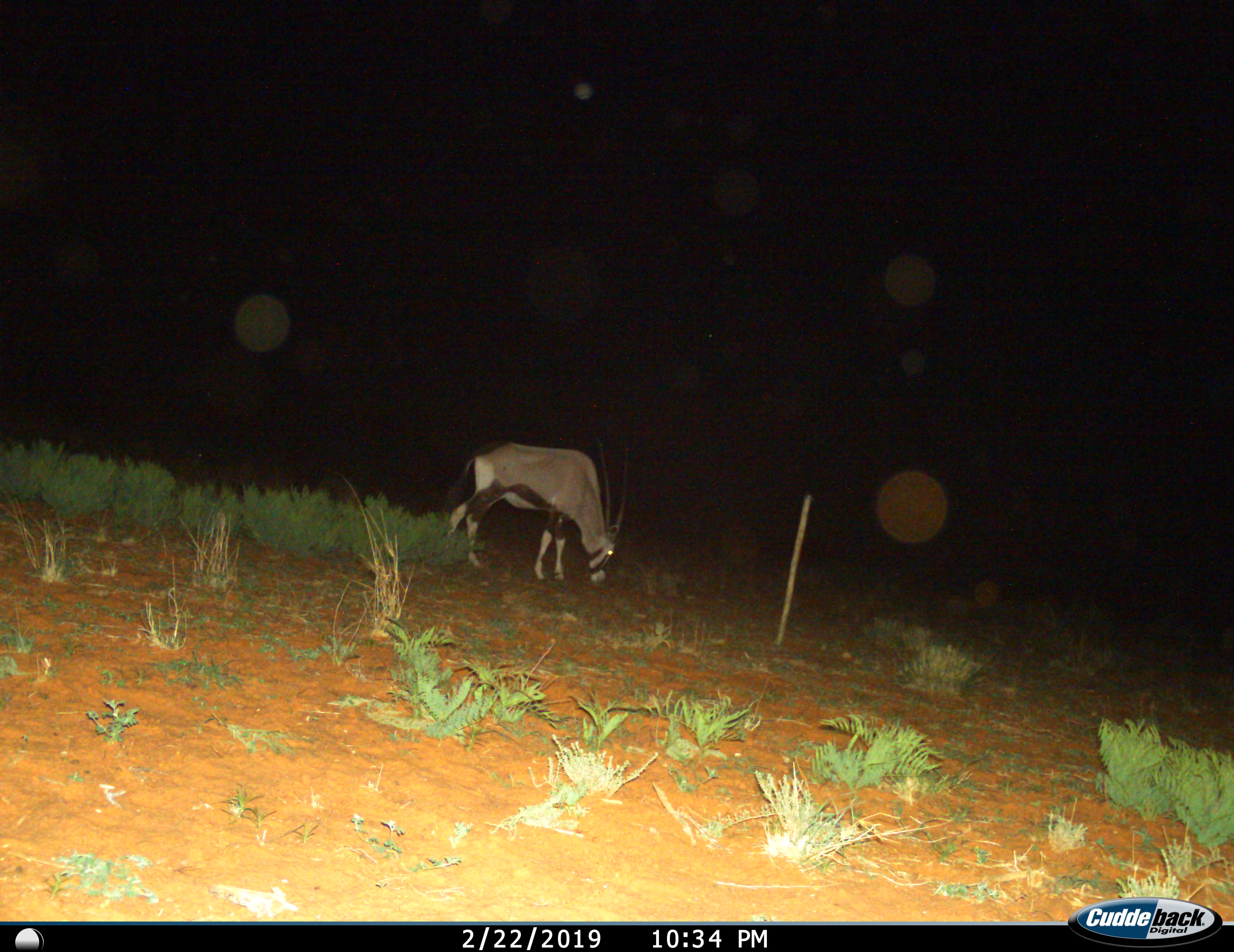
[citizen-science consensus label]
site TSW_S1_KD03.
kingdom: Animalia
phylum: Chordata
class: Mammalia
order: Artiodactyla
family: Bovidae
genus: Oryx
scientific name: Oryx gazella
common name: gemsbok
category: oryx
Oryx (gemsbok) (Oryx gazella), count 1. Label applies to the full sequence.